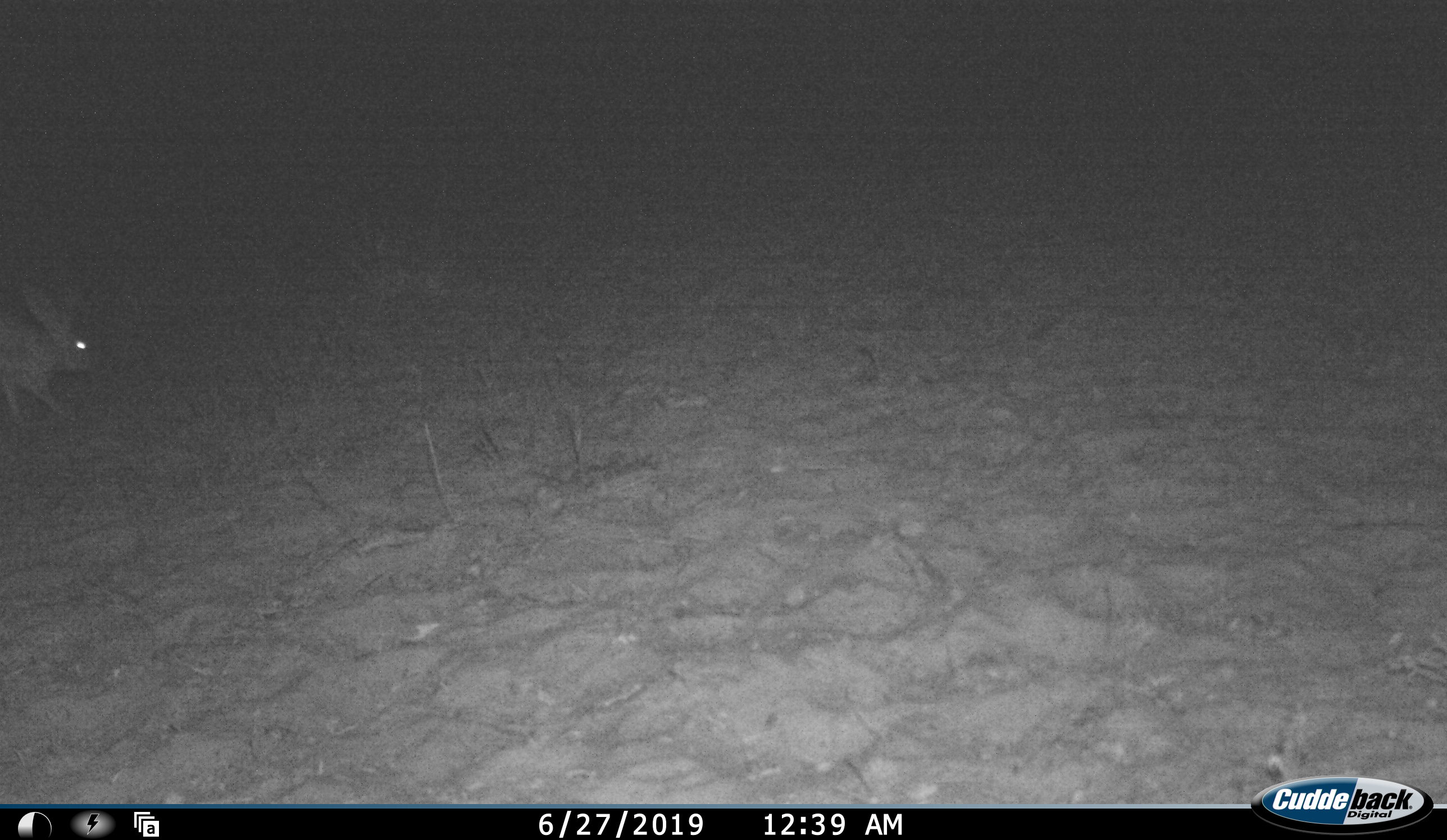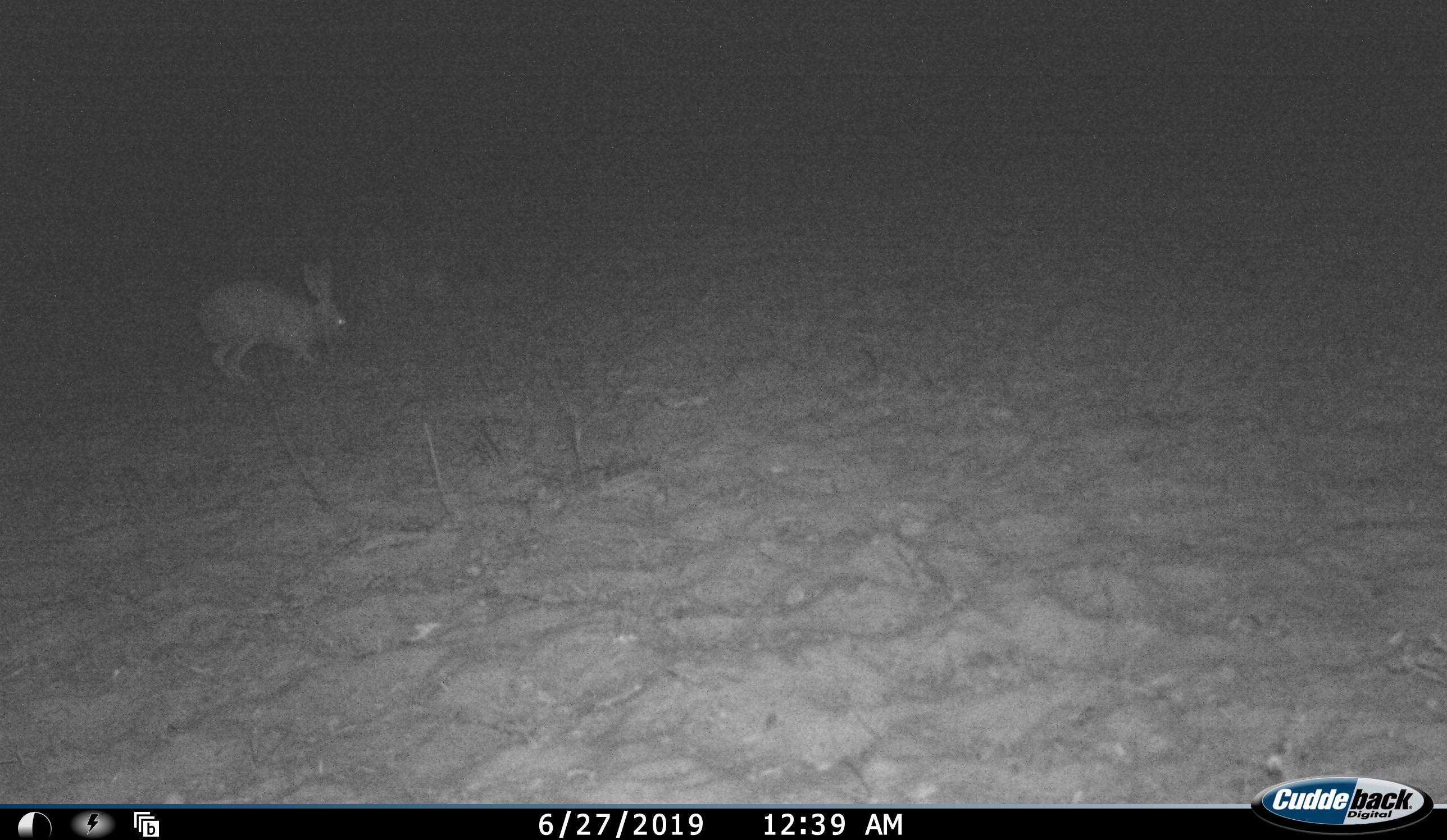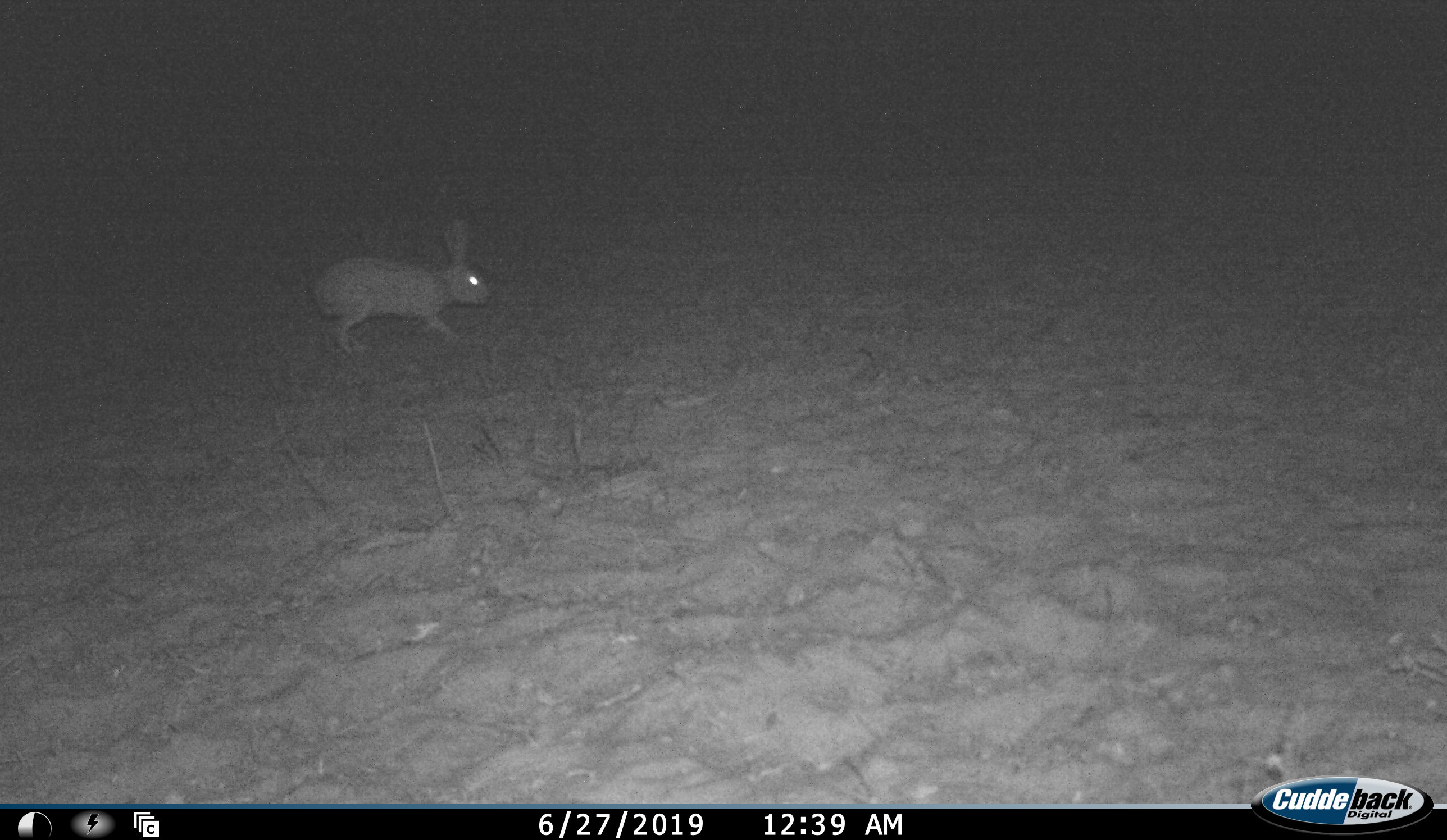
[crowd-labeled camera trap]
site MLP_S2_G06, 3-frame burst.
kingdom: Animalia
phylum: Chordata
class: Mammalia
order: Lagomorpha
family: Leporidae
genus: Lepus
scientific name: Lepus capensis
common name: cape hare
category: harecape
Harecape (cape hare) (Lepus capensis), count 1. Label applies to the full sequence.